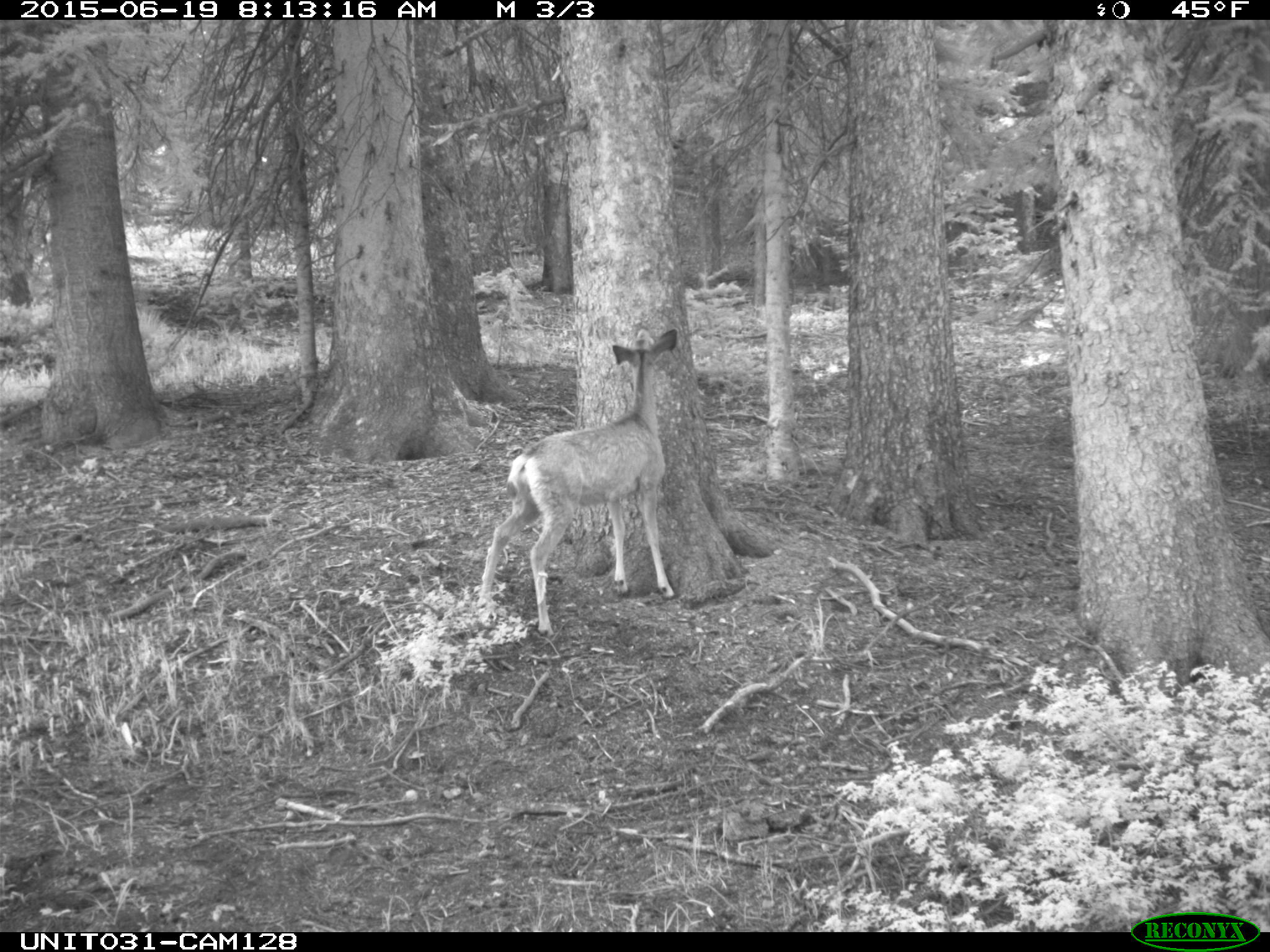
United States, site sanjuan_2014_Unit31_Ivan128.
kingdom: Animalia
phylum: Chordata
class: Mammalia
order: Artiodactyla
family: Cervidae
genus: Odocoileus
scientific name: Odocoileus hemionus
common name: mule deer